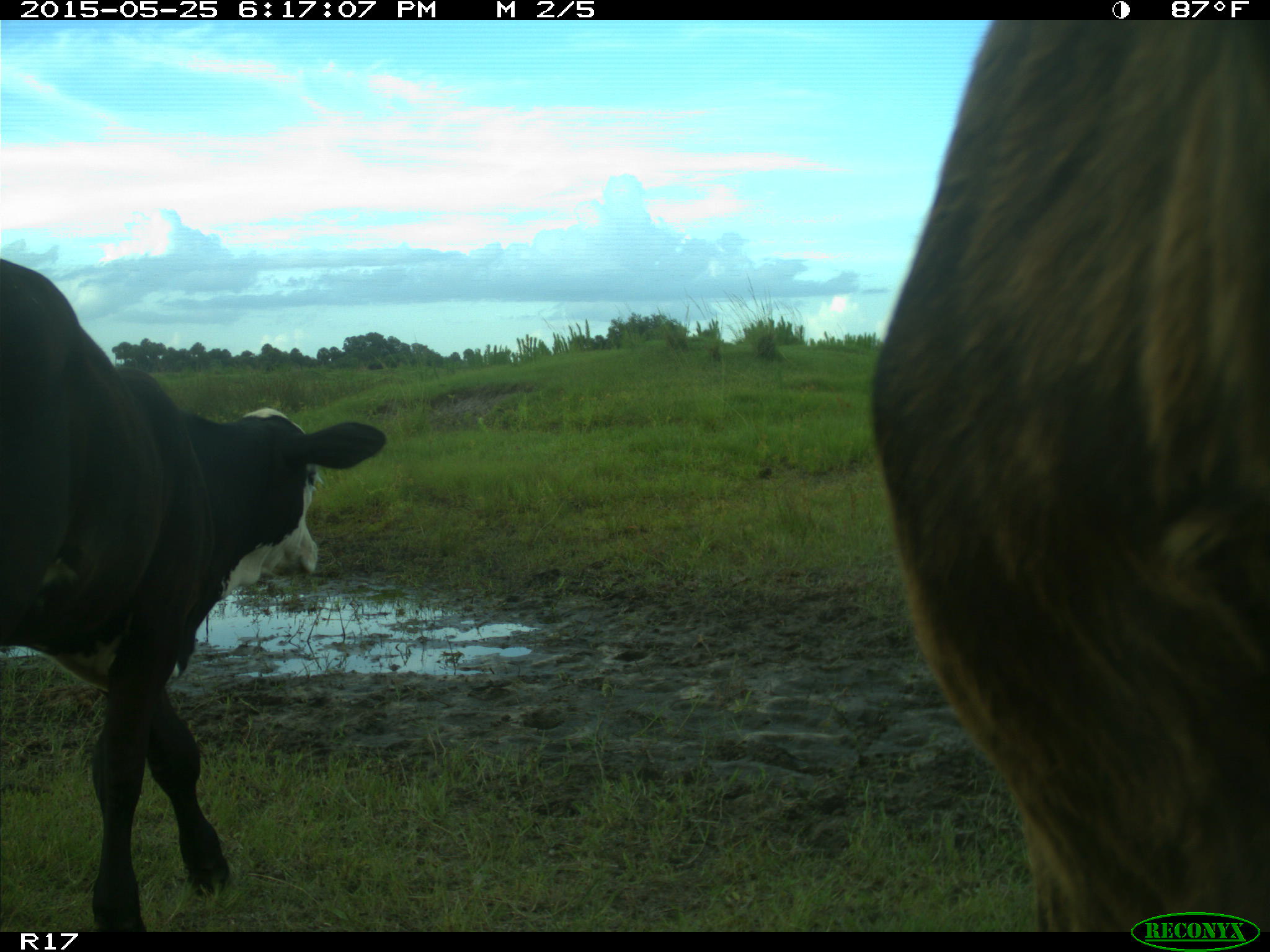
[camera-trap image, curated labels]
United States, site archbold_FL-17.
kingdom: Animalia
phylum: Chordata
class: Mammalia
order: Artiodactyla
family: Bovidae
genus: Bos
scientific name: Bos taurus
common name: domestic cow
Bos taurus (domestic cow).